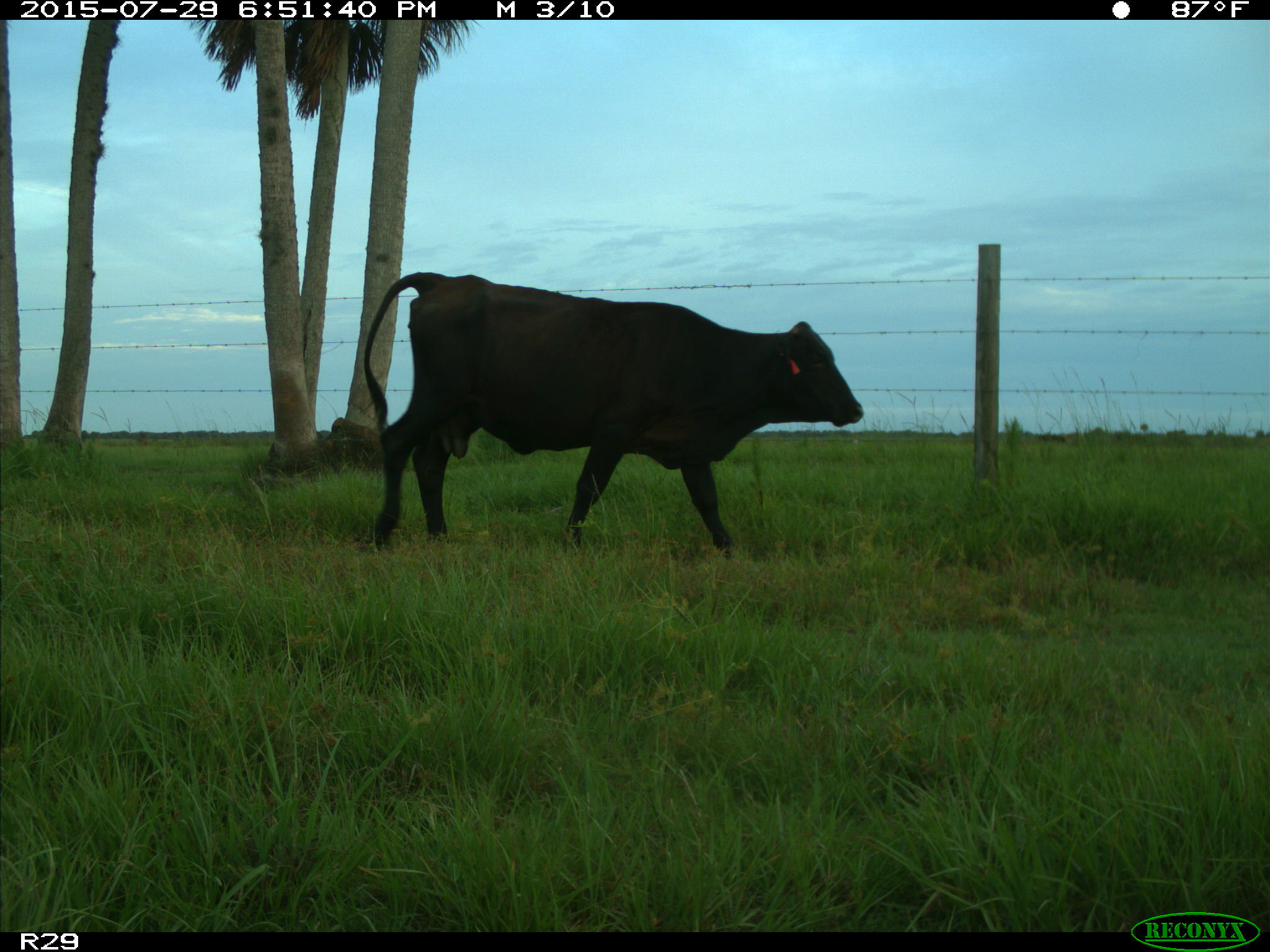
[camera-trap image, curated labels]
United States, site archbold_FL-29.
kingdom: Animalia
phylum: Chordata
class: Mammalia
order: Artiodactyla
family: Bovidae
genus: Bos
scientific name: Bos taurus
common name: domestic cow